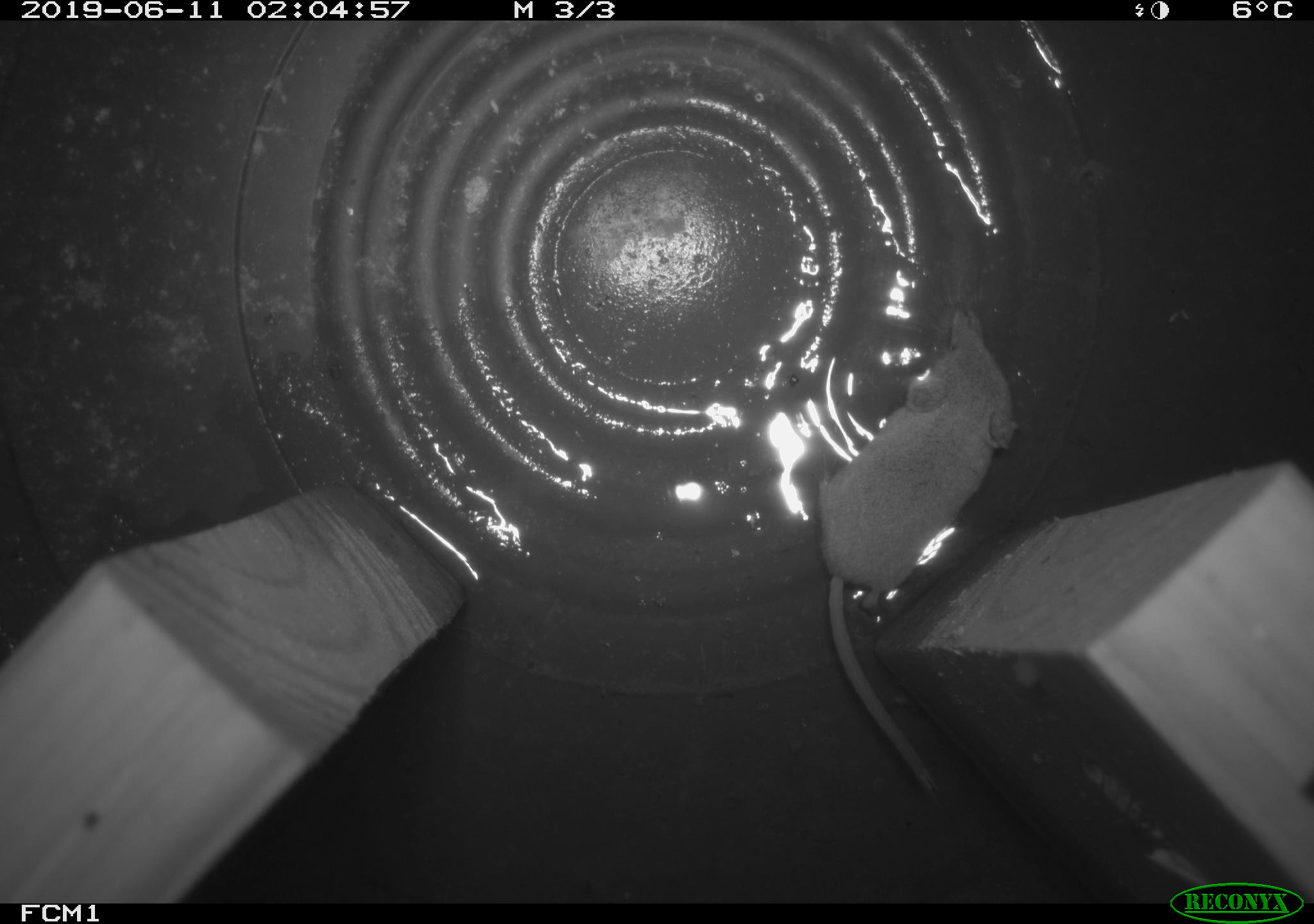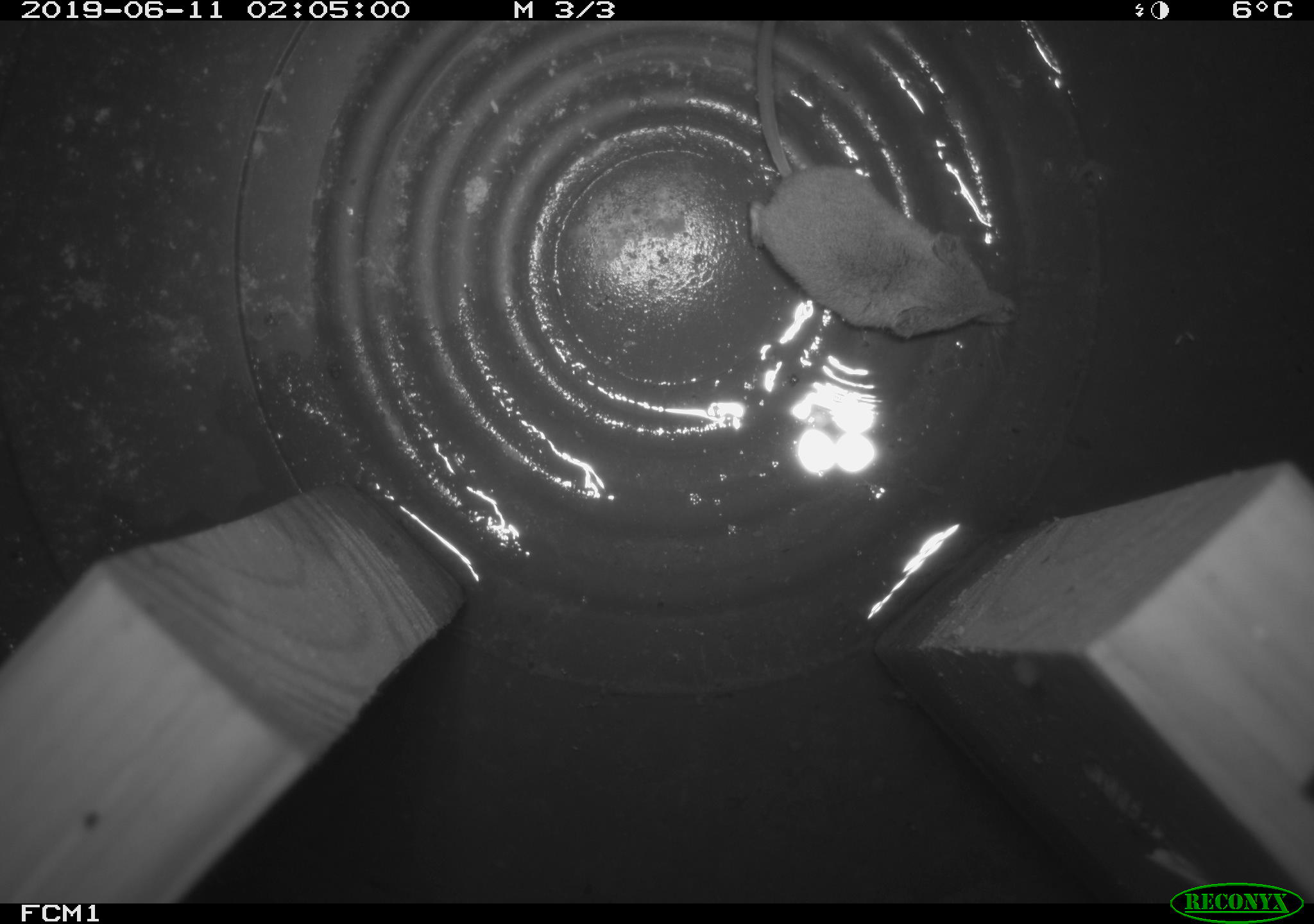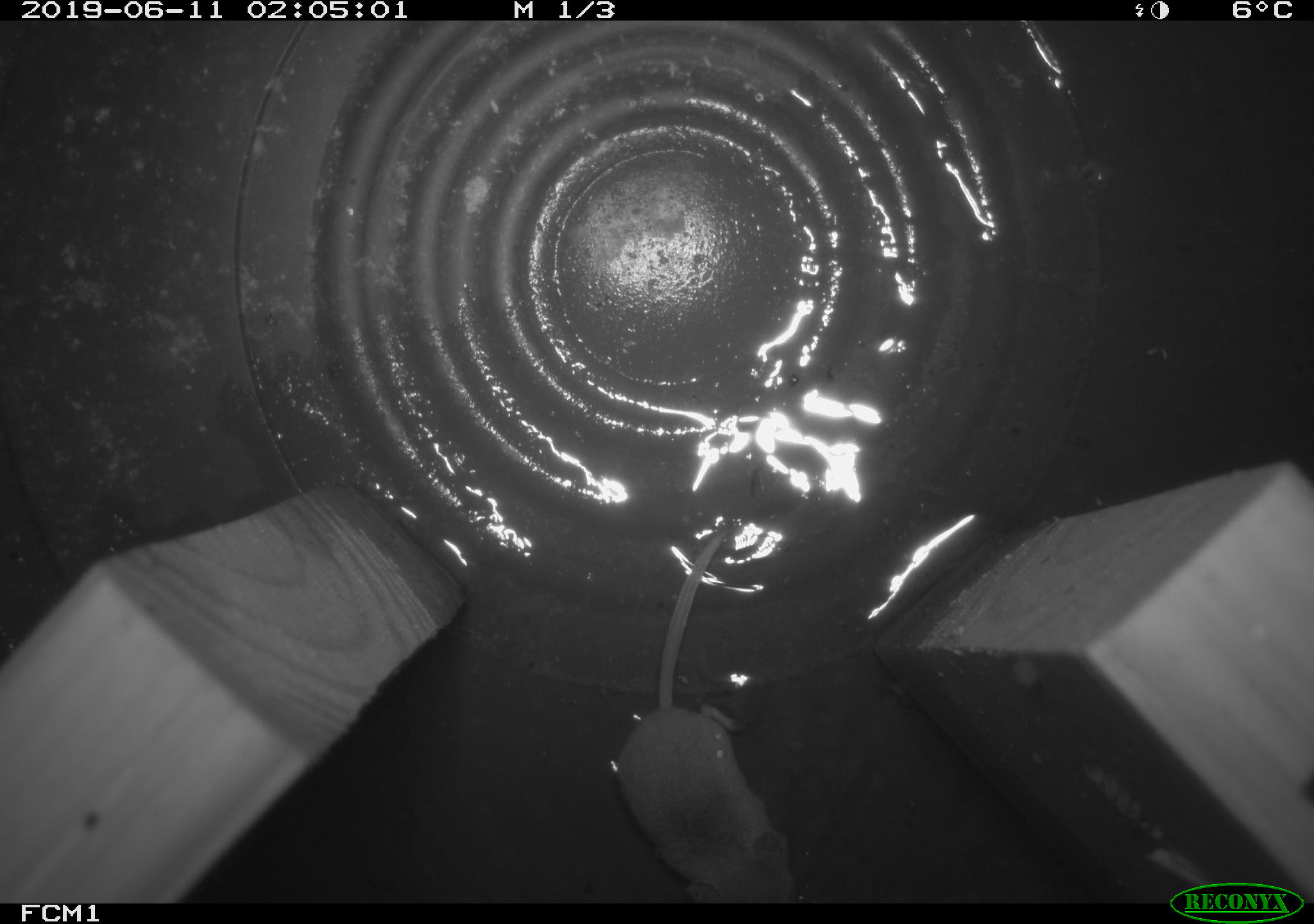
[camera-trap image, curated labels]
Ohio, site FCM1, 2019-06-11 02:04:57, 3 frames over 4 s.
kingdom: Animalia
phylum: Chordata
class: Mammalia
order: Eulipotyphla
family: Soricidae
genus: Sorex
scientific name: Sorex cinereus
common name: masked shrew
Masked shrew (Sorex cinereus).